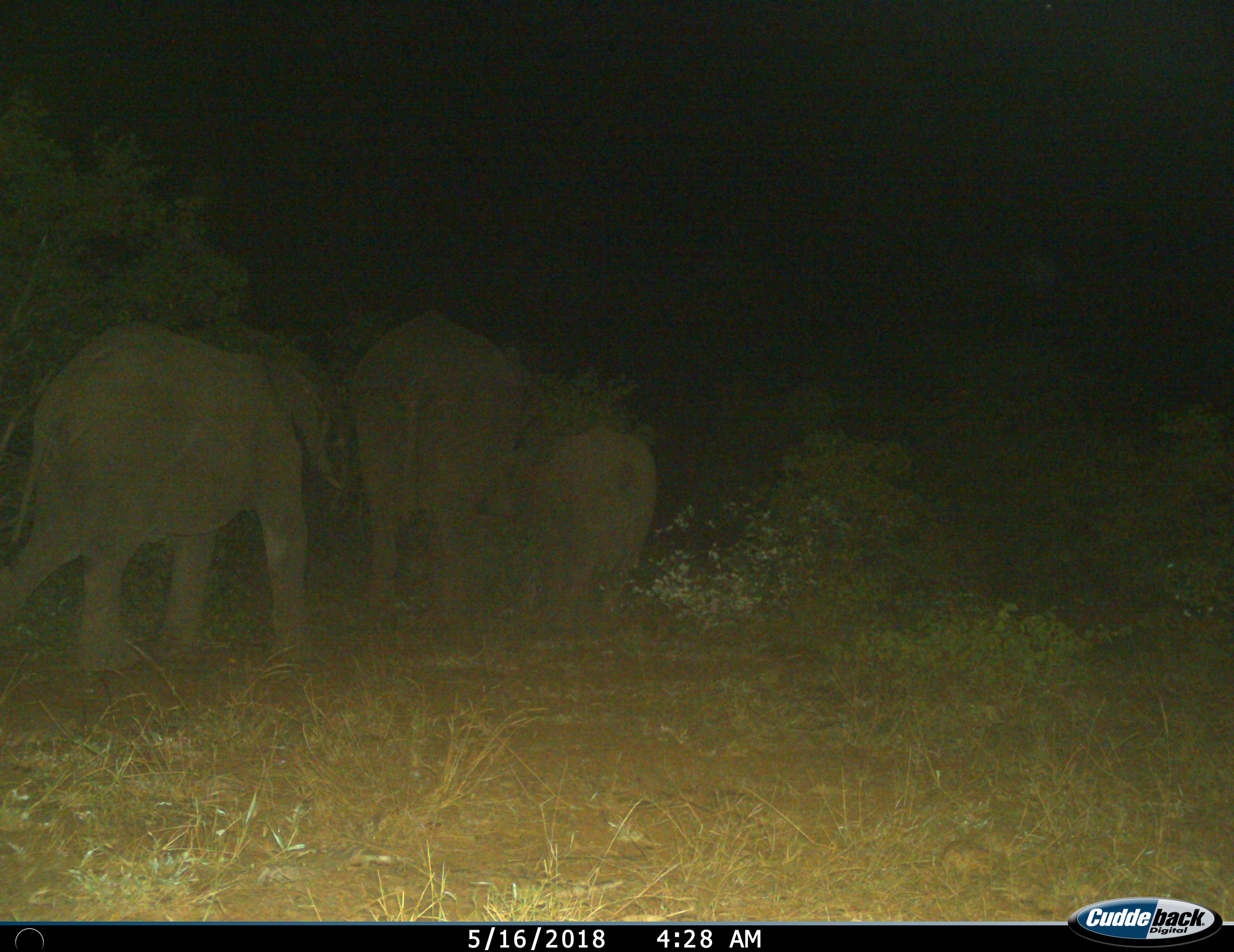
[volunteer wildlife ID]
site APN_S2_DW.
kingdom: Animalia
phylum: Chordata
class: Mammalia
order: Proboscidea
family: Elephantidae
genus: Loxodonta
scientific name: Loxodonta africana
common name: african bush elephant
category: elephant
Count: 3.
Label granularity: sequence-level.